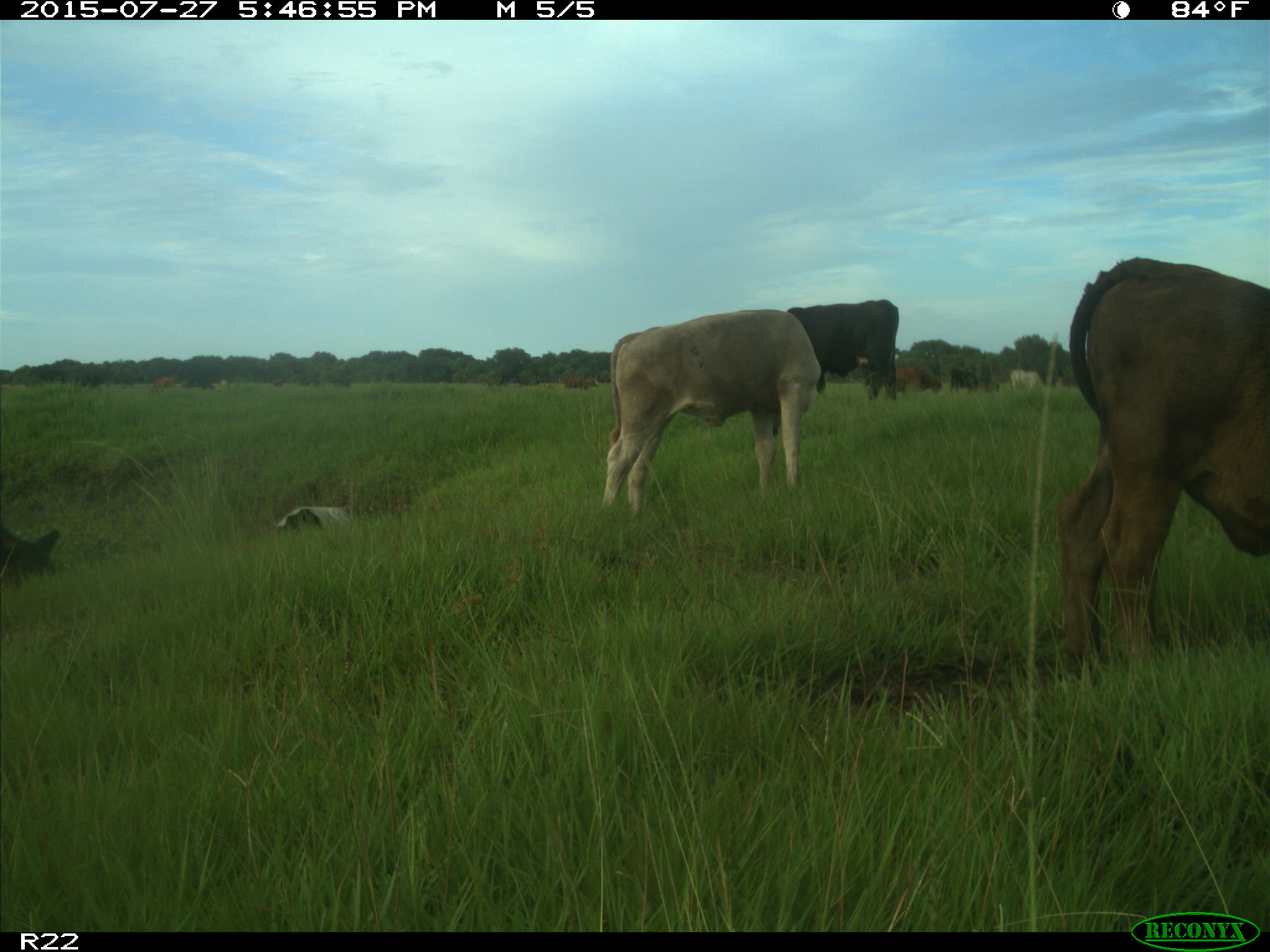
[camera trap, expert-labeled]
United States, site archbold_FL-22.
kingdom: Animalia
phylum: Chordata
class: Mammalia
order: Artiodactyla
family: Bovidae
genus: Bos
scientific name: Bos taurus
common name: domestic cow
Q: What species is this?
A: Bos taurus (domestic cow).